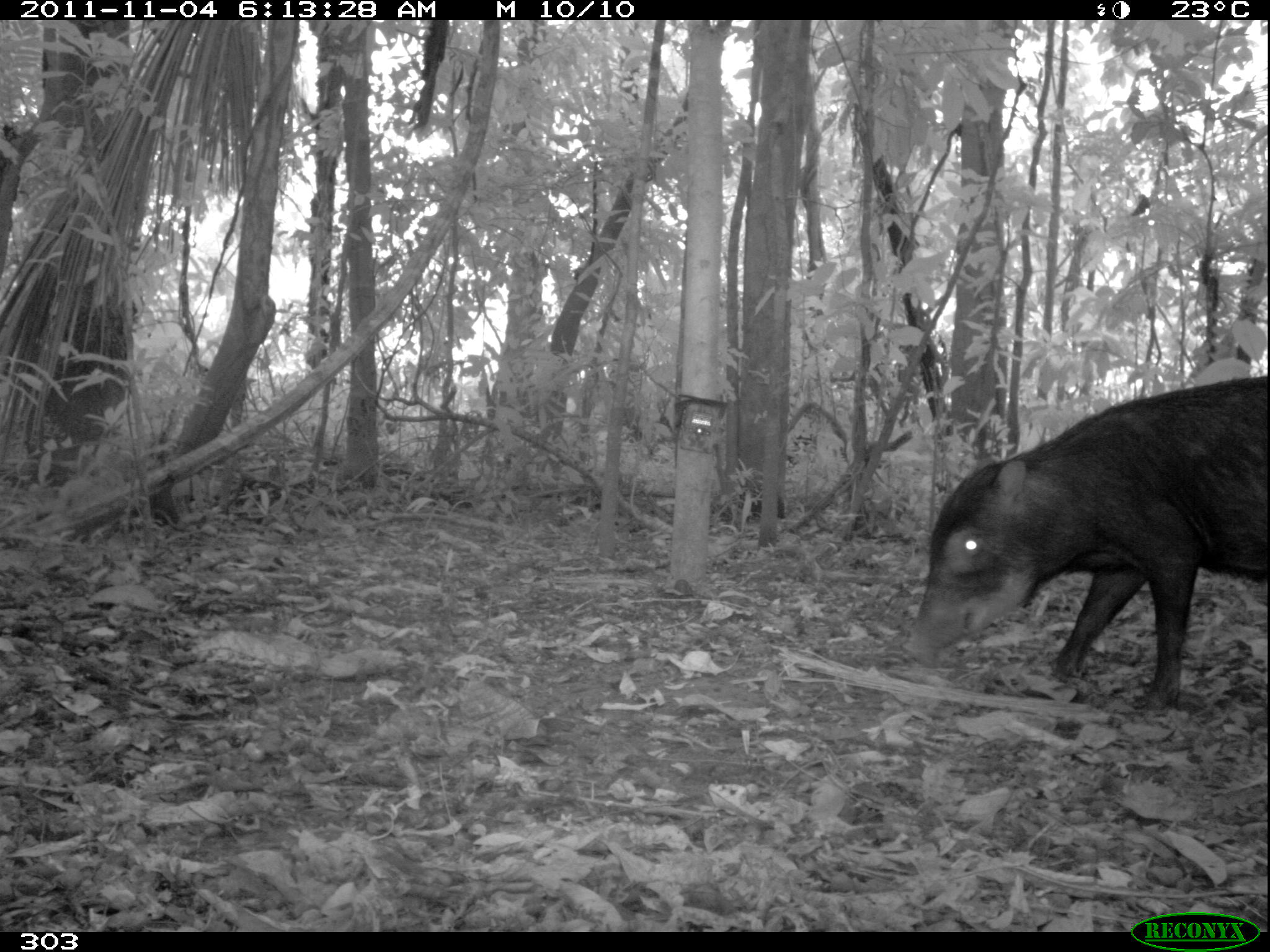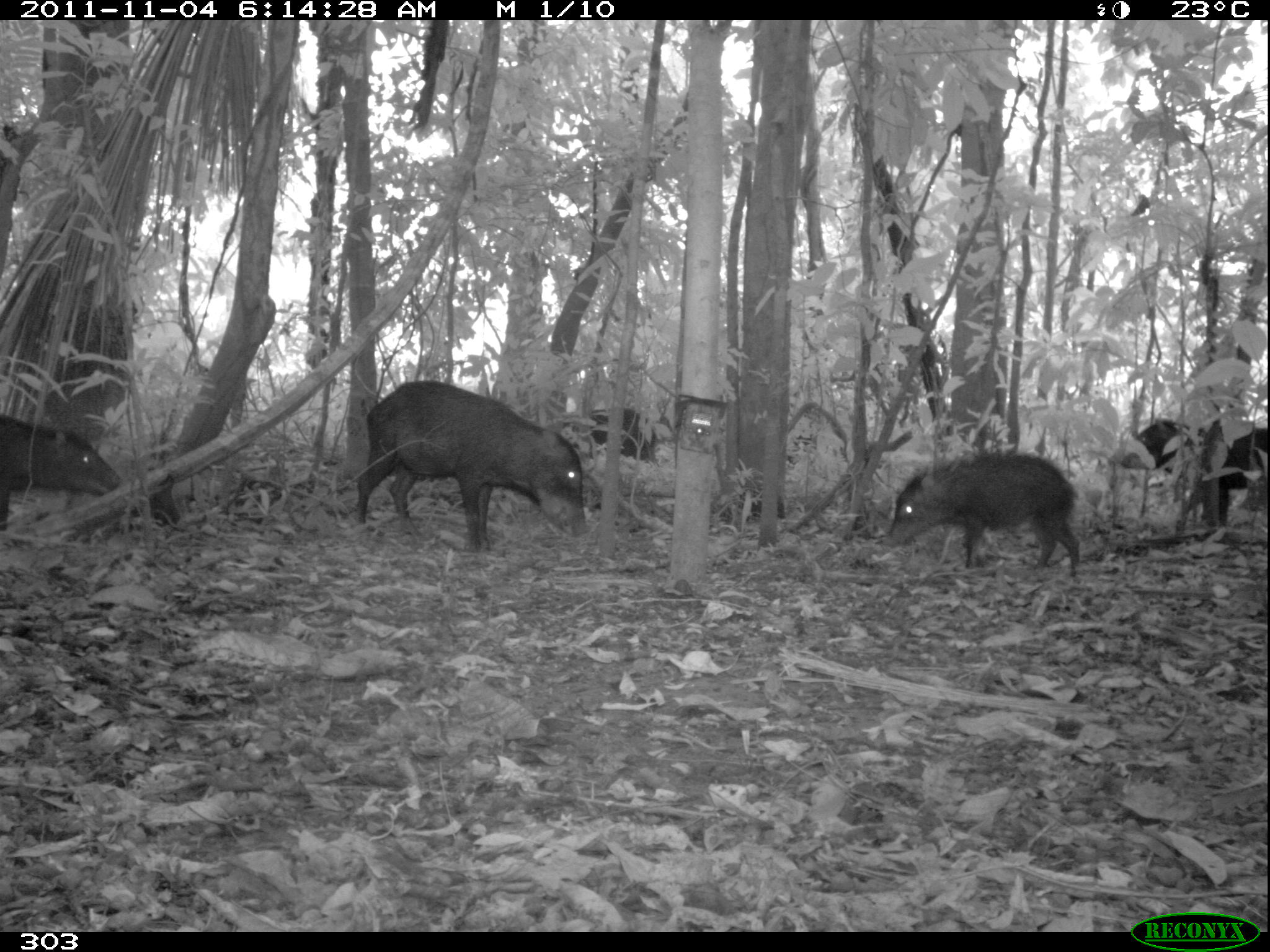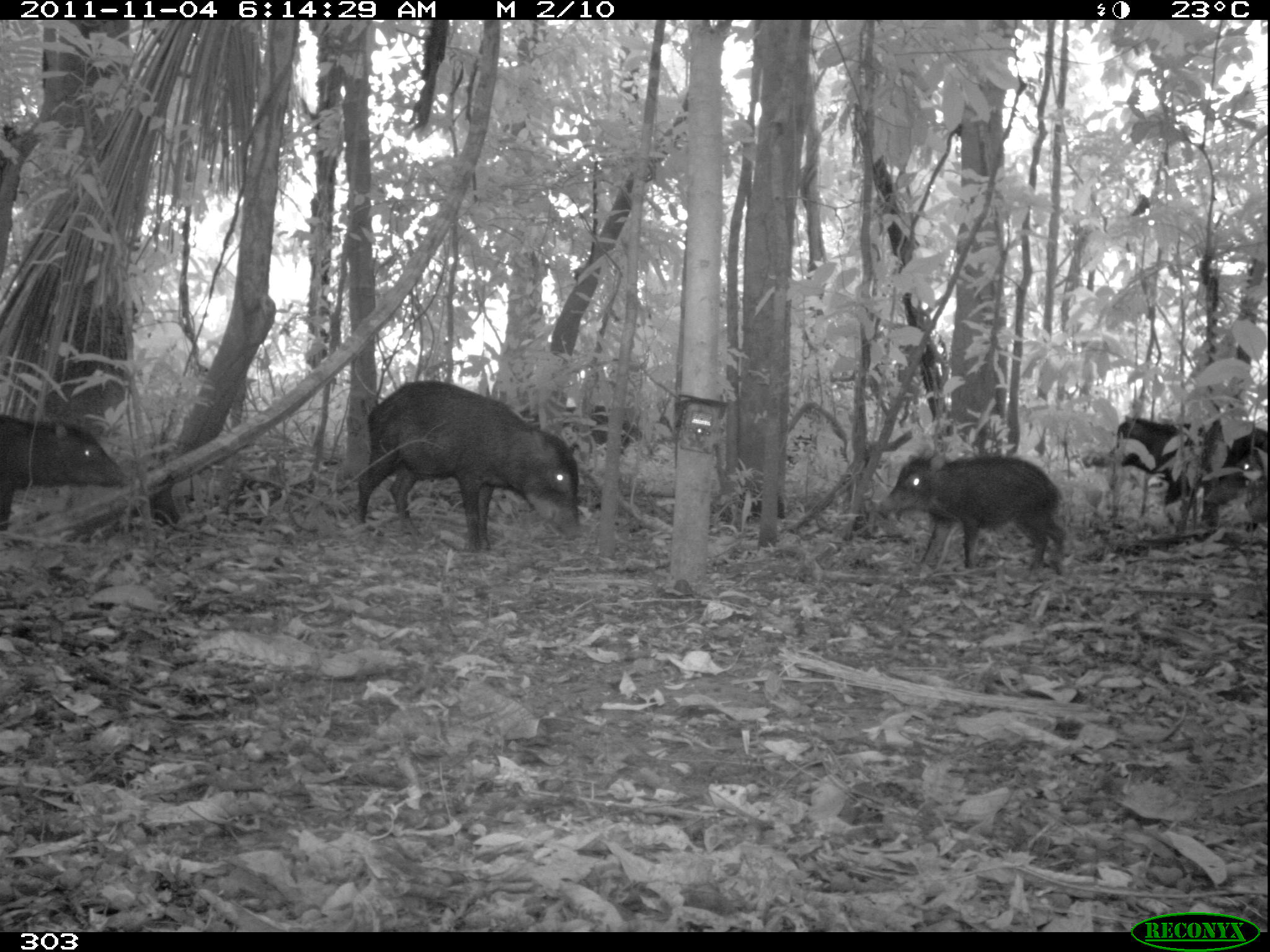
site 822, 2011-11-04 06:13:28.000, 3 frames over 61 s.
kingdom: Animalia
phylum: Chordata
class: Mammalia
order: Artiodactyla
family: Tayassuidae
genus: Tayassu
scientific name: Tayassu pecari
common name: white-lipped peccary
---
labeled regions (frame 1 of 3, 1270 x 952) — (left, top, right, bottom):
tayassu pecari: (901, 375, 1270, 715)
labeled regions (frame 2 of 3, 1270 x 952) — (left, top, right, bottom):
tayassu pecari: (356, 379, 589, 552); (884, 450, 1081, 578); (1107, 417, 1270, 530); (0, 412, 123, 537); (557, 407, 660, 470)